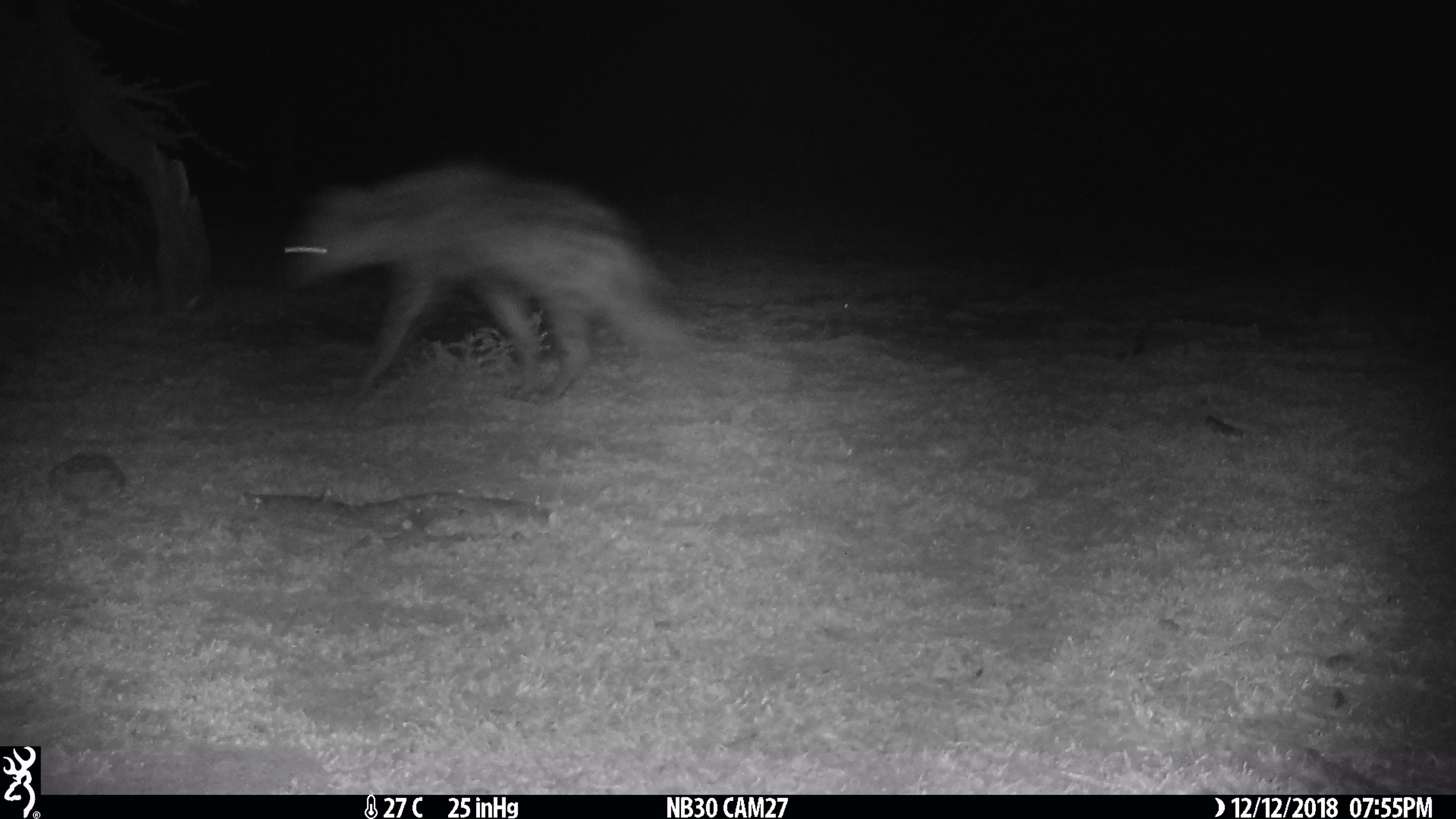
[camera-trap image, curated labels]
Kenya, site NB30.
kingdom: Animalia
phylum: Chordata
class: Mammalia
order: Primates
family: Cercopithecidae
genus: Chlorocebus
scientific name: Chlorocebus pygerythrus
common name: vervet monkey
Vervet monkey (Chlorocebus pygerythrus).